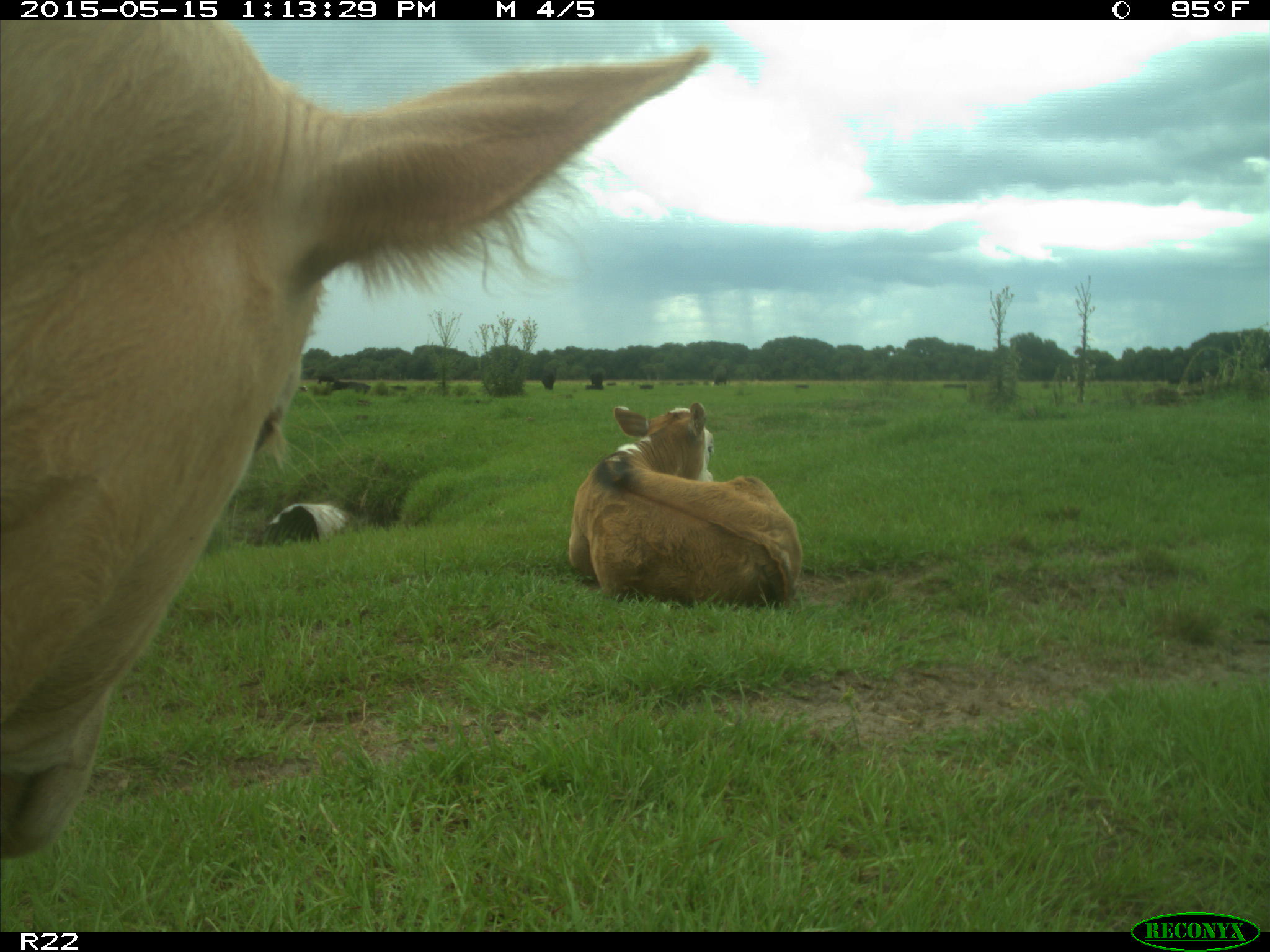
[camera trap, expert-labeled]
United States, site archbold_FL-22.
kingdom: Animalia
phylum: Chordata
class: Mammalia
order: Artiodactyla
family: Bovidae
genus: Bos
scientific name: Bos taurus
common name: domestic cow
Bos taurus (domestic cow).